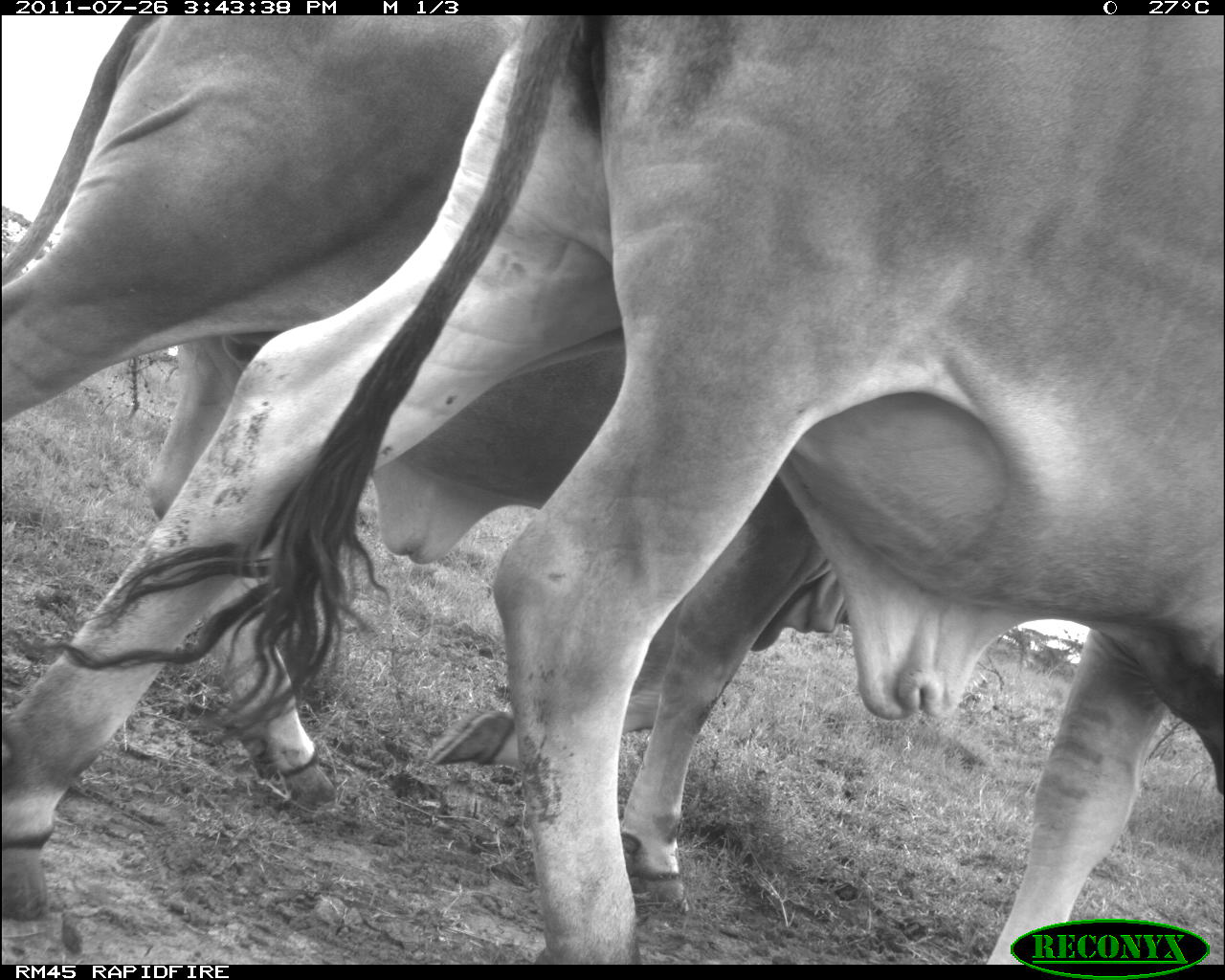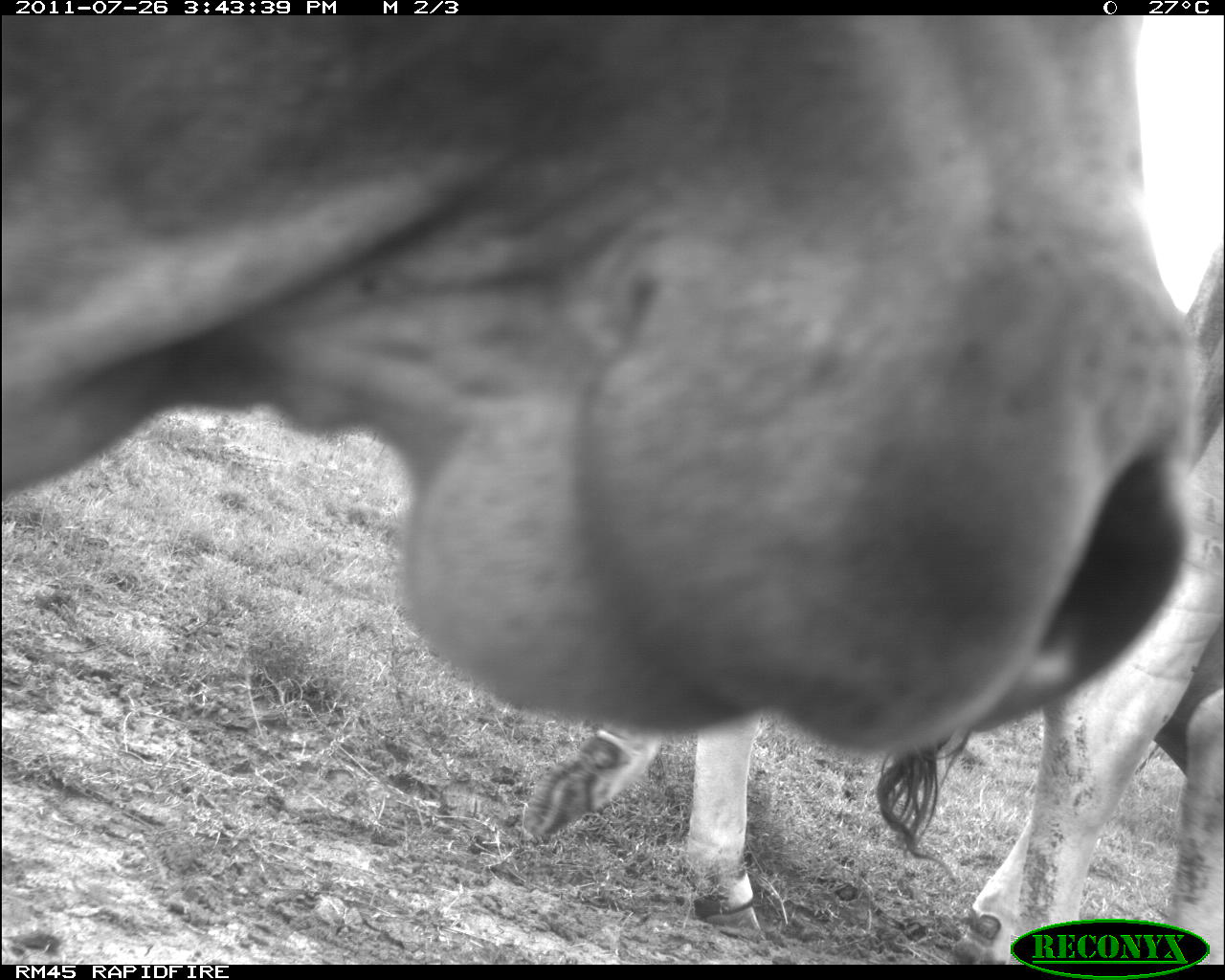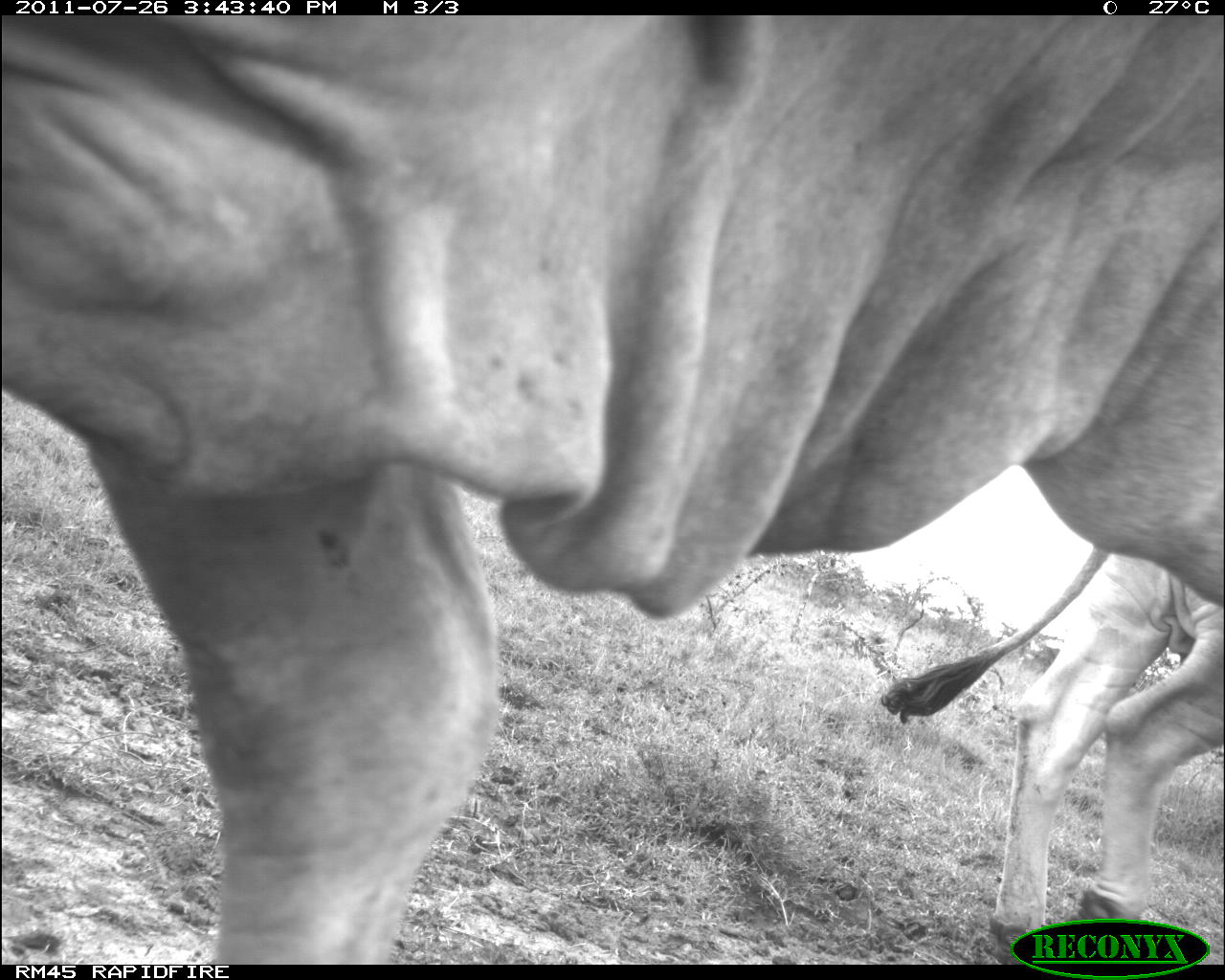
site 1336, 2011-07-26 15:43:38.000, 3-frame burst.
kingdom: Animalia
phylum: Chordata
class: Mammalia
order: Artiodactyla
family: Bovidae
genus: Bos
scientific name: Bos taurus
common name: domestic cattle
Bos taurus (domestic cattle), count 2.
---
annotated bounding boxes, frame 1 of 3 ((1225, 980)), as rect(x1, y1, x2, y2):
bos taurus: rect(2, 15, 1224, 965); rect(1, 15, 849, 911)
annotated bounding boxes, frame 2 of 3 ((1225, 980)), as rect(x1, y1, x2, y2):
bos taurus: rect(1, 17, 1206, 762); rect(874, 241, 1223, 966); rect(519, 711, 767, 943)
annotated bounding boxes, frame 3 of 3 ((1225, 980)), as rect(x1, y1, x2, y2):
bos taurus: rect(2, 15, 1225, 965); rect(878, 546, 1224, 962)